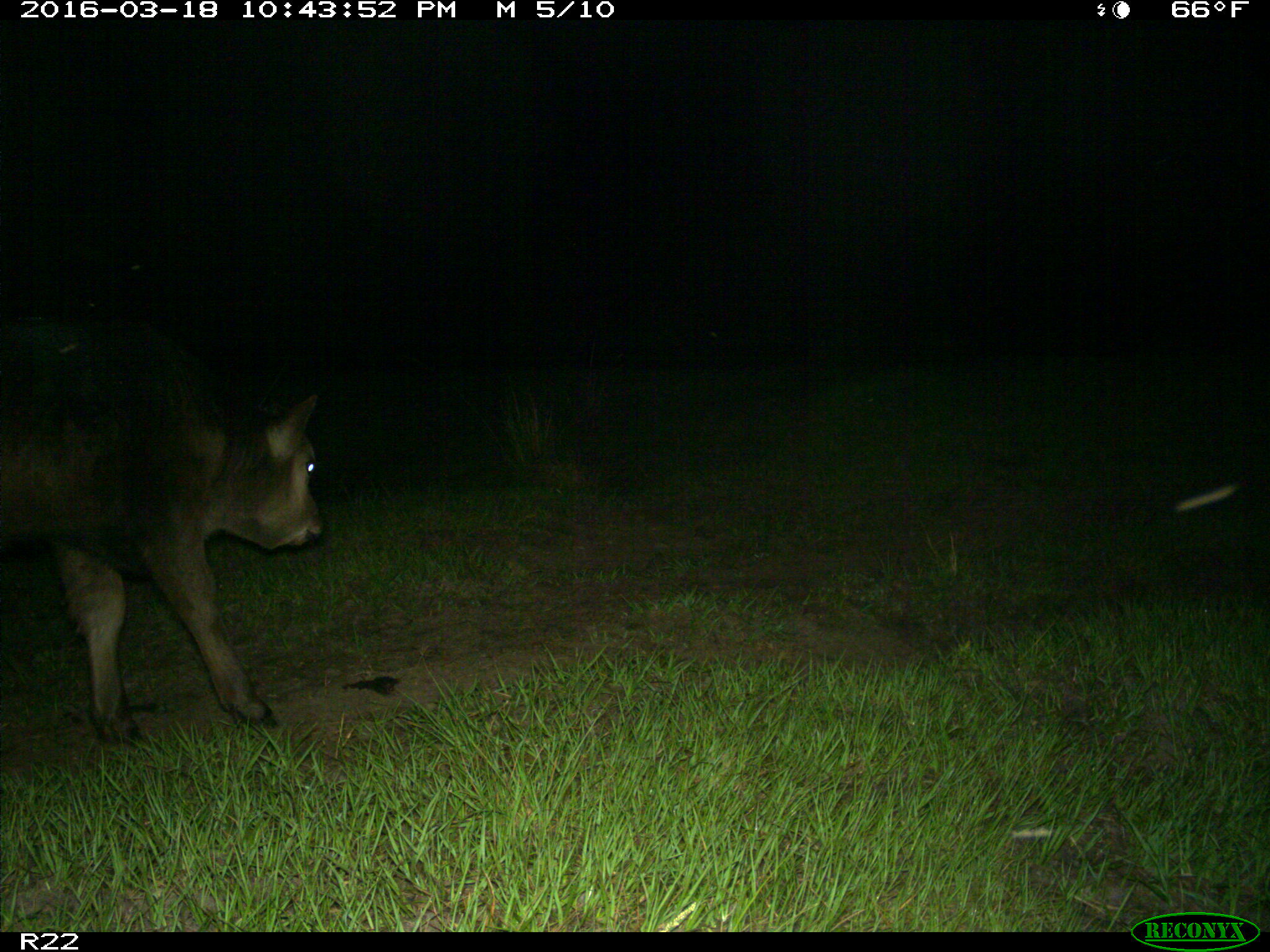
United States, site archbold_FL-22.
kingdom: Animalia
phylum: Chordata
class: Mammalia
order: Artiodactyla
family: Bovidae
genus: Bos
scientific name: Bos taurus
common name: domestic cow